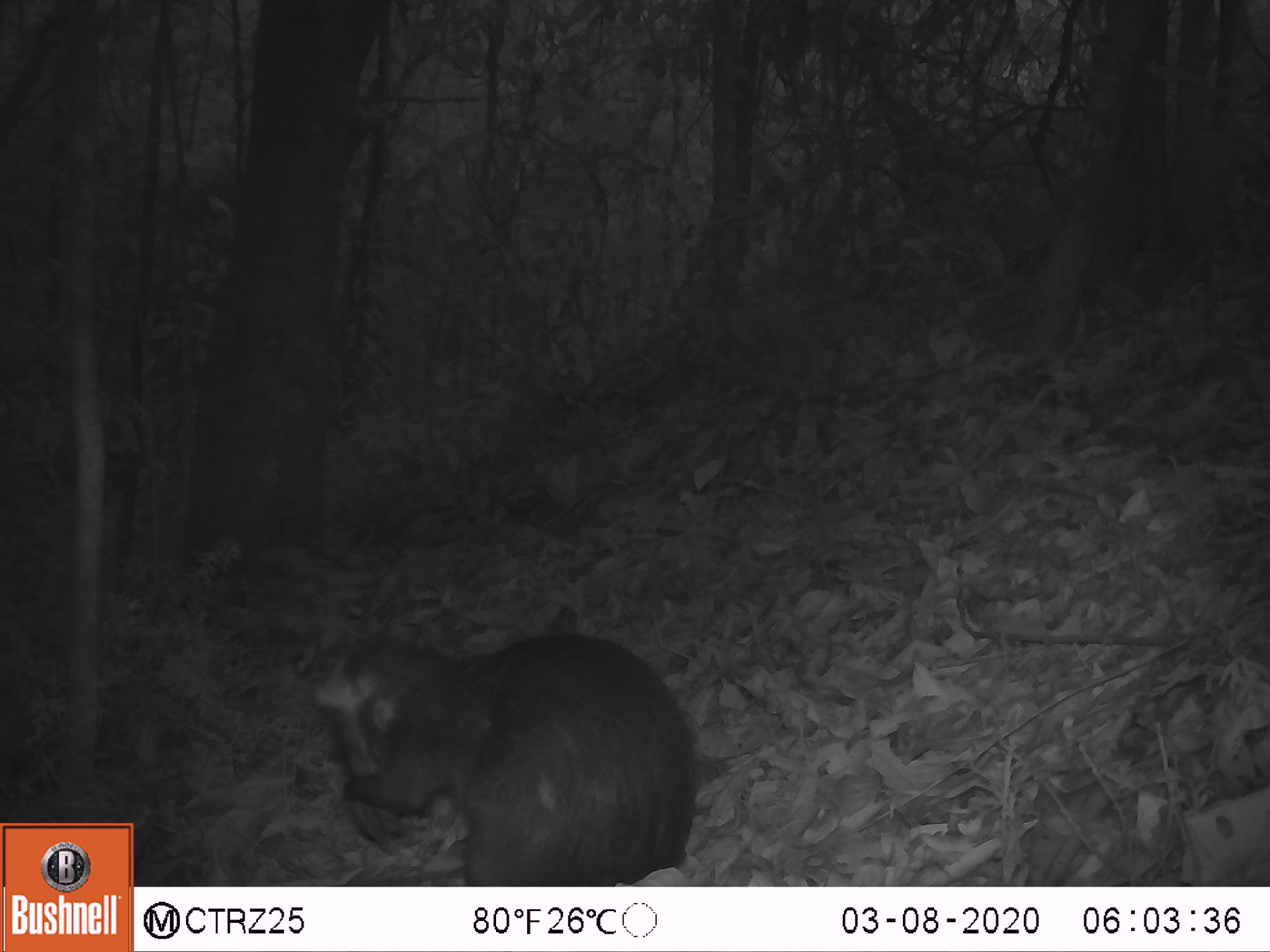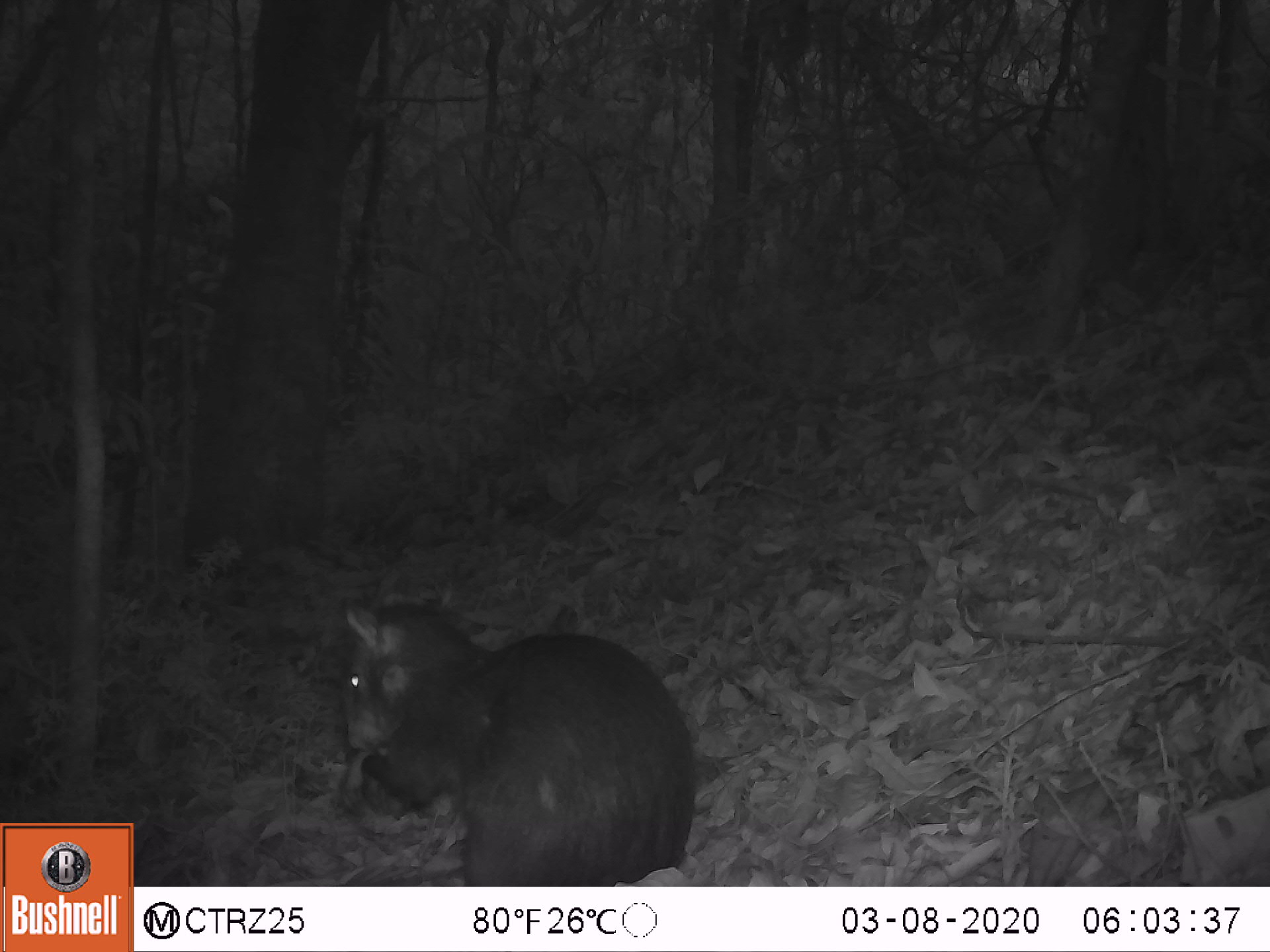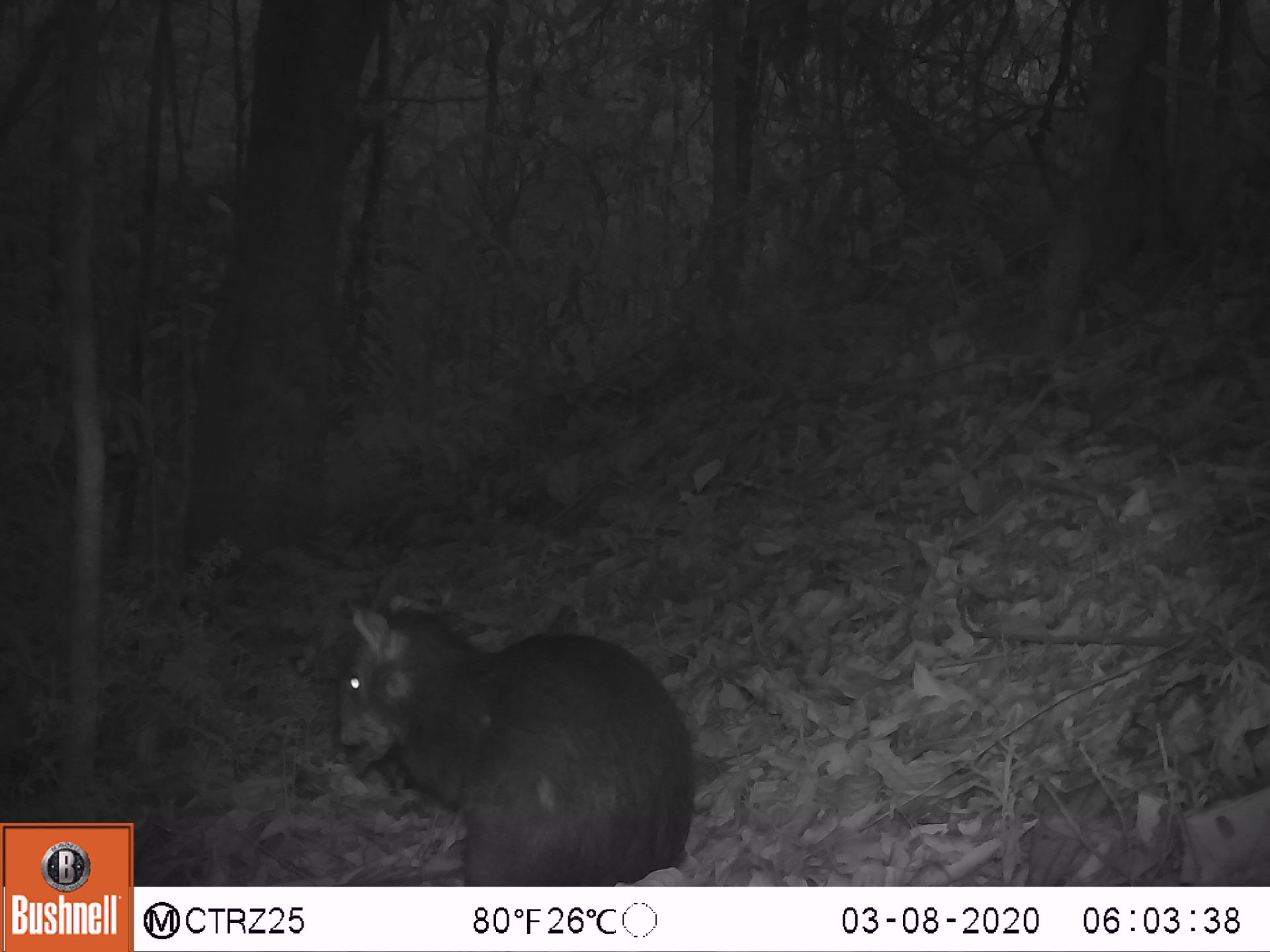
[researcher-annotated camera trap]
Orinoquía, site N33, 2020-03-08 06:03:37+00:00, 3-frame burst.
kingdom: Animalia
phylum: Chordata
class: Mammalia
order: Rodentia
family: Dasyproctidae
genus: Dasyprocta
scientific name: Dasyprocta fuliginosa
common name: black agouti